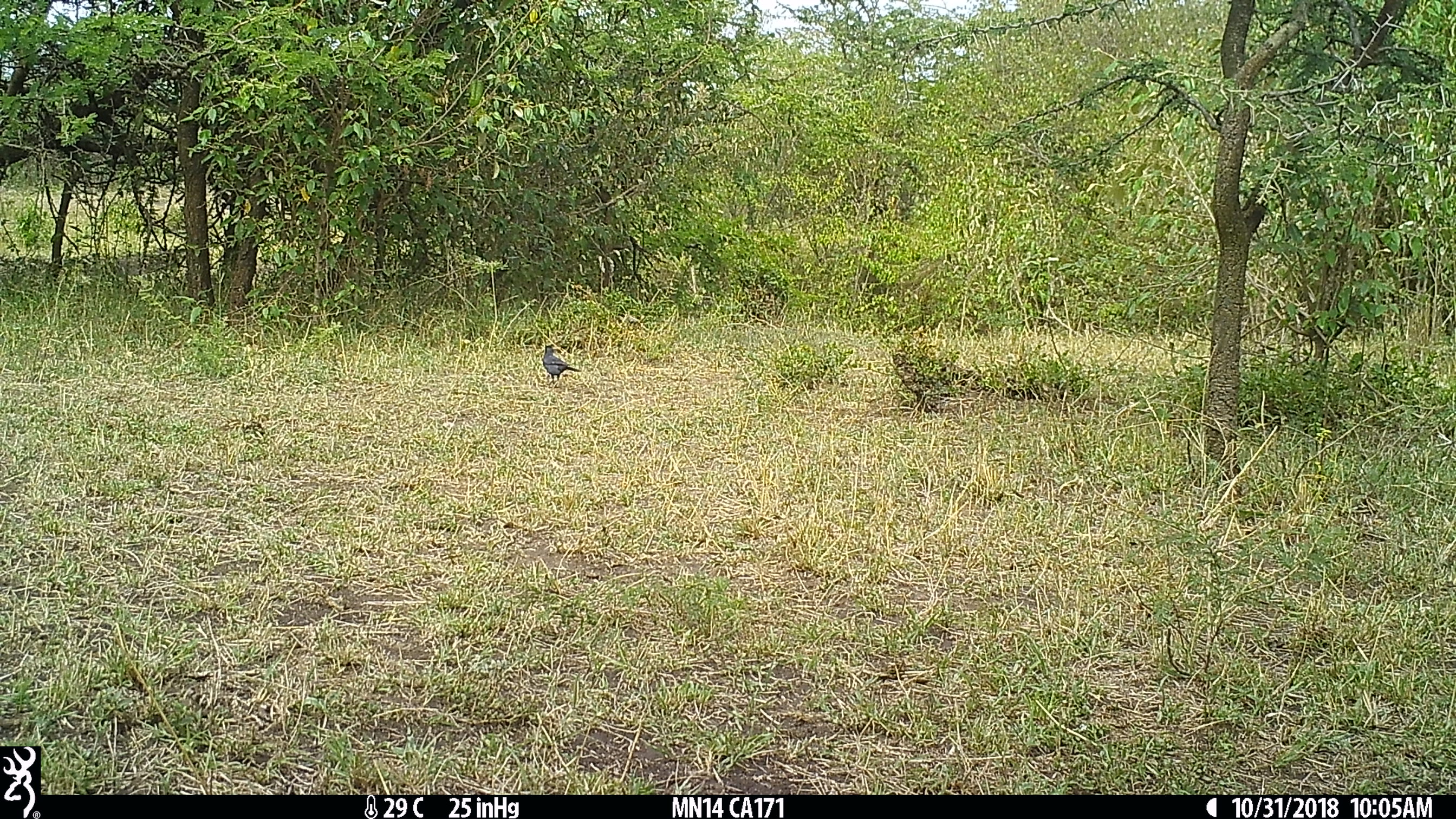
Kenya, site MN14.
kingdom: Animalia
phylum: Chordata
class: Aves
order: Passeriformes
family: Malaconotidae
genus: Laniarius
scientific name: Laniarius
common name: boubou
Boubou (Laniarius).